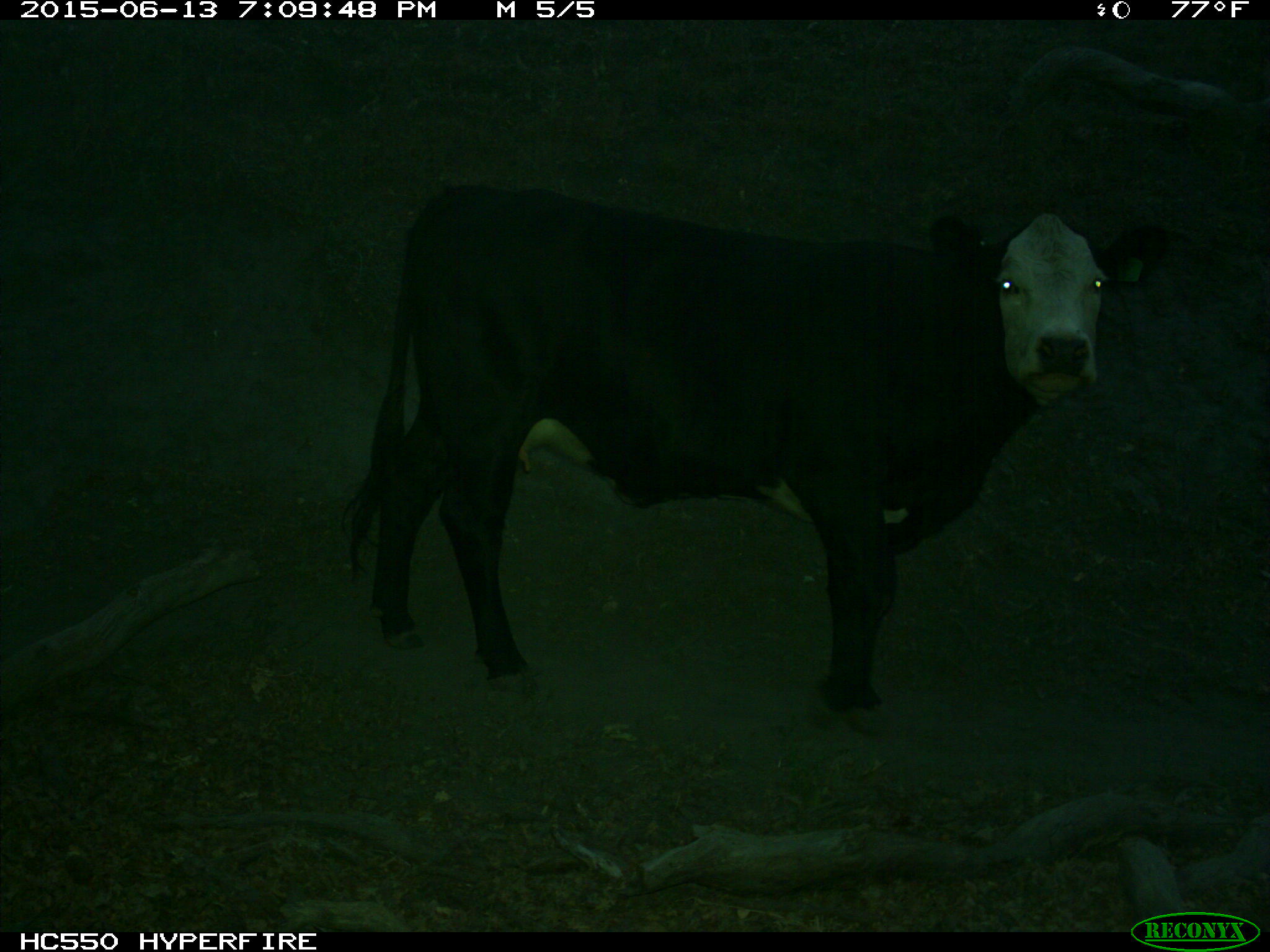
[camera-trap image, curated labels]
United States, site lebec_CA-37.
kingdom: Animalia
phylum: Chordata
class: Mammalia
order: Artiodactyla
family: Bovidae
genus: Bos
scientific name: Bos taurus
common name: domestic cow